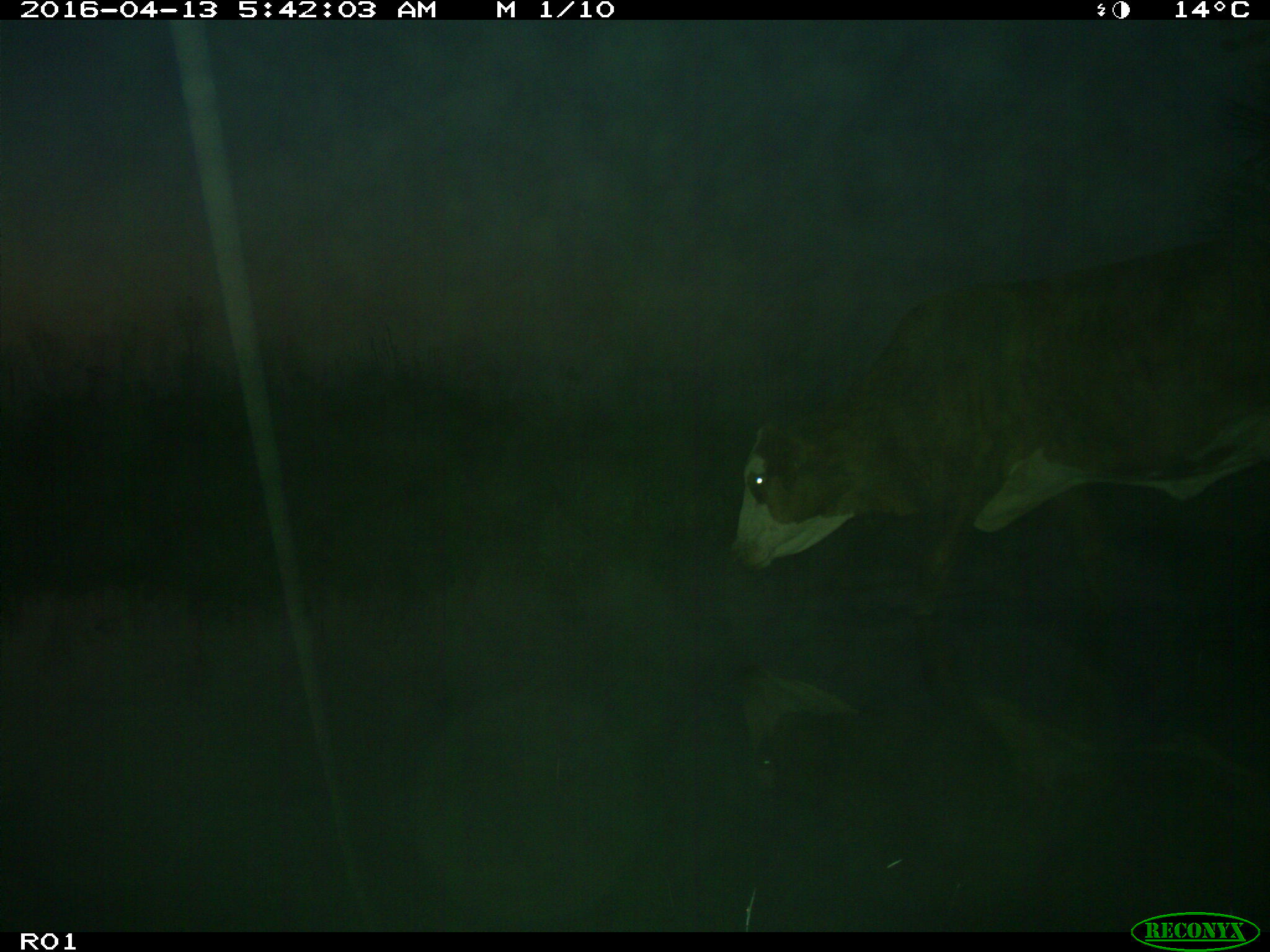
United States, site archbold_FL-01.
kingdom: Animalia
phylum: Chordata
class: Mammalia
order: Artiodactyla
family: Bovidae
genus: Bos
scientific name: Bos taurus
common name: domestic cow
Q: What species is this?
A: Bos taurus (domestic cow).